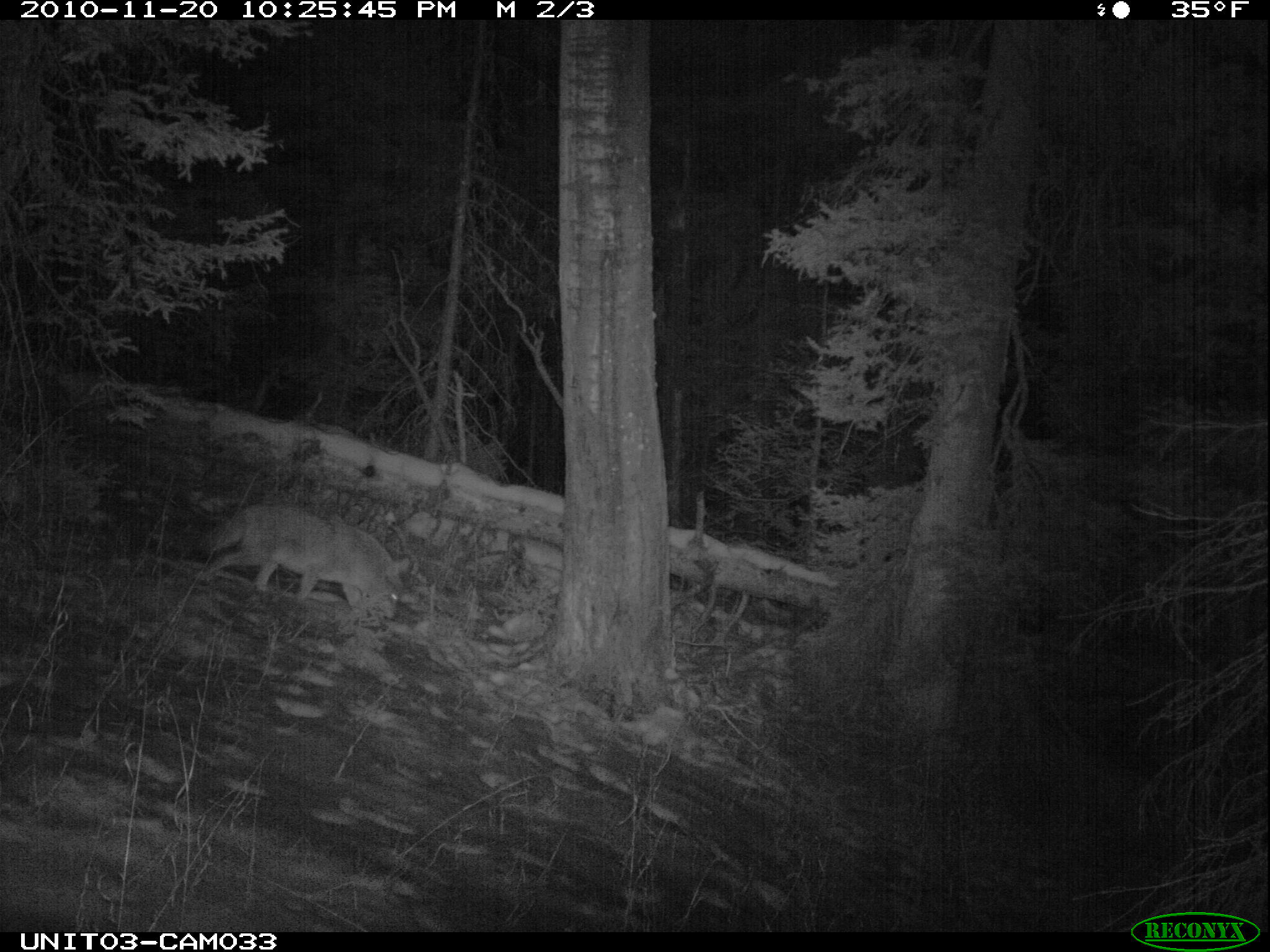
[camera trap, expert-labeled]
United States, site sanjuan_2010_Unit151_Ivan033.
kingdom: Animalia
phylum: Chordata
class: Mammalia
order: Carnivora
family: Canidae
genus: Canis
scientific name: Canis latrans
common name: coyote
Canis latrans (coyote).